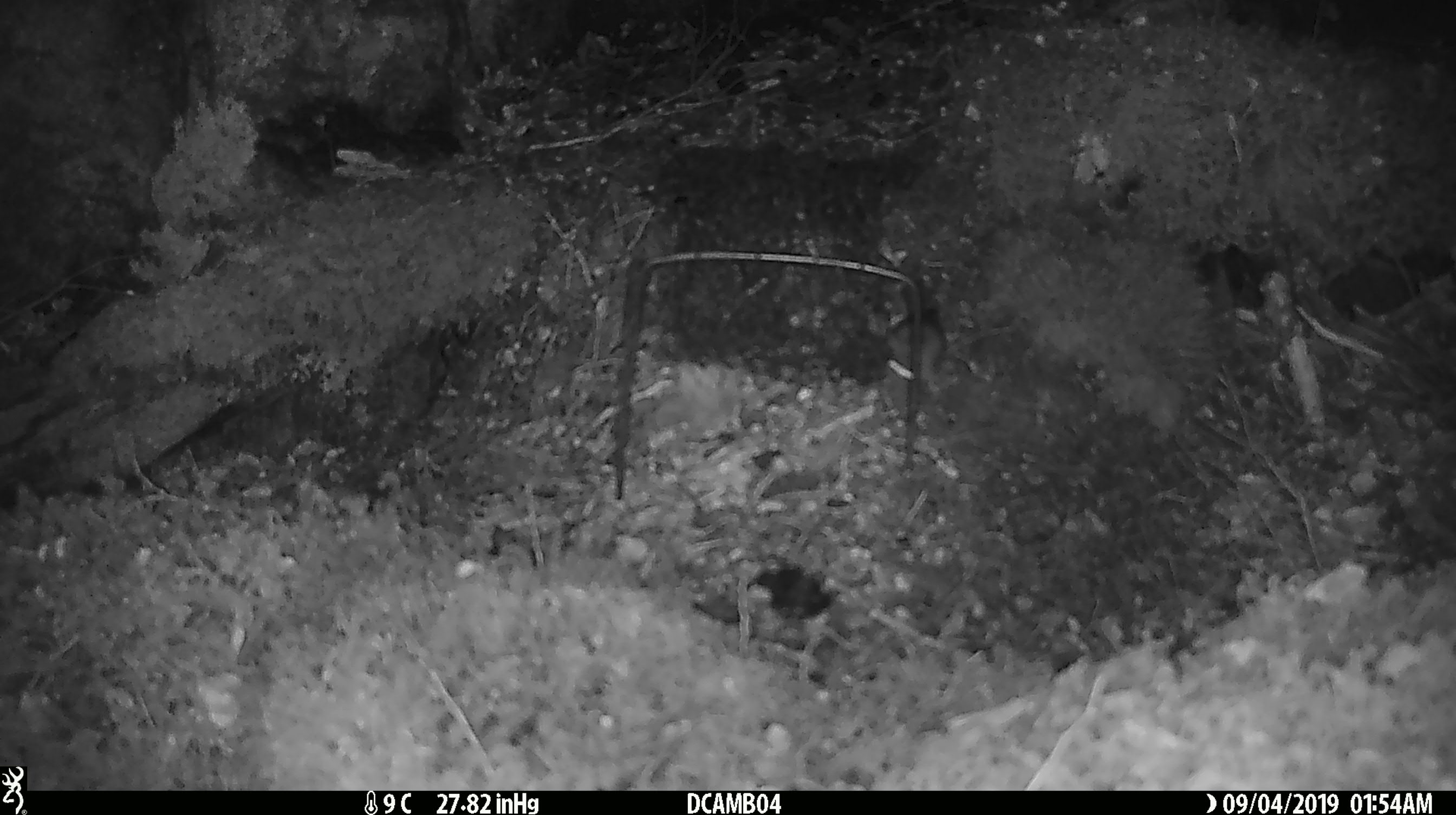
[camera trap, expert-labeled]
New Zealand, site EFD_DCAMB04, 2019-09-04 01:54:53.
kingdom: Animalia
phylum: Chordata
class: Mammalia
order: Rodentia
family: Muridae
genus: Mus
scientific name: Mus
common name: mouse